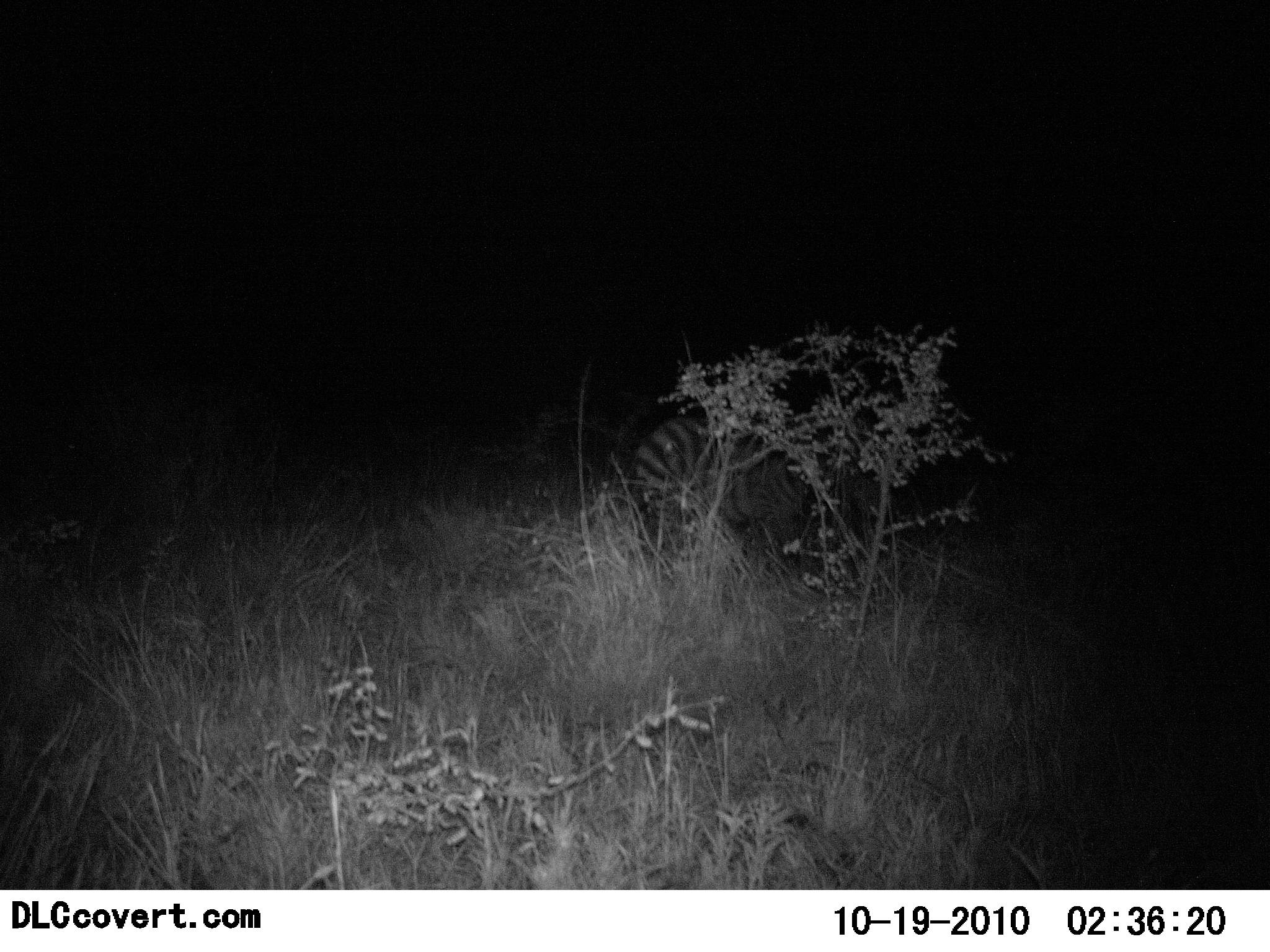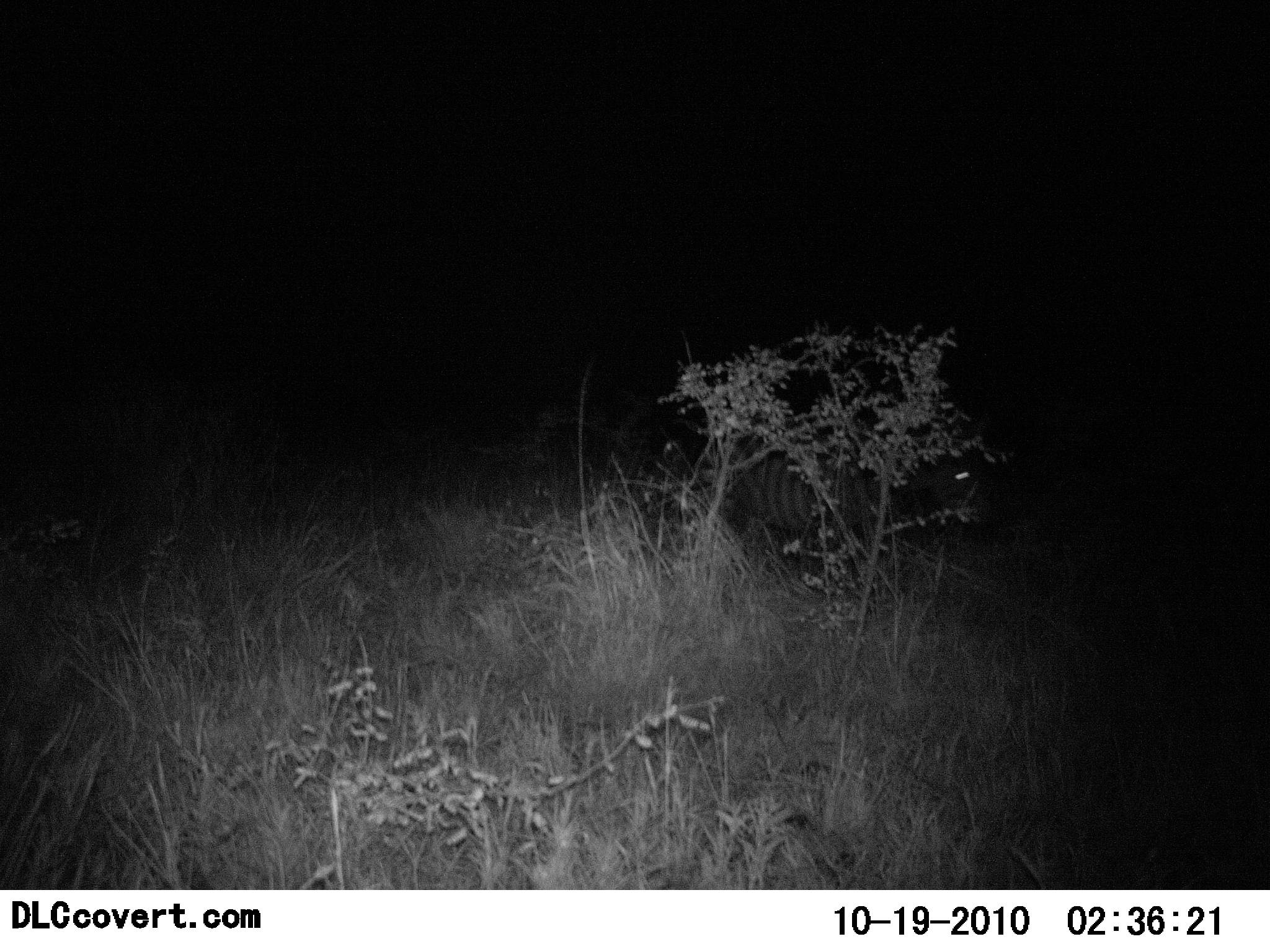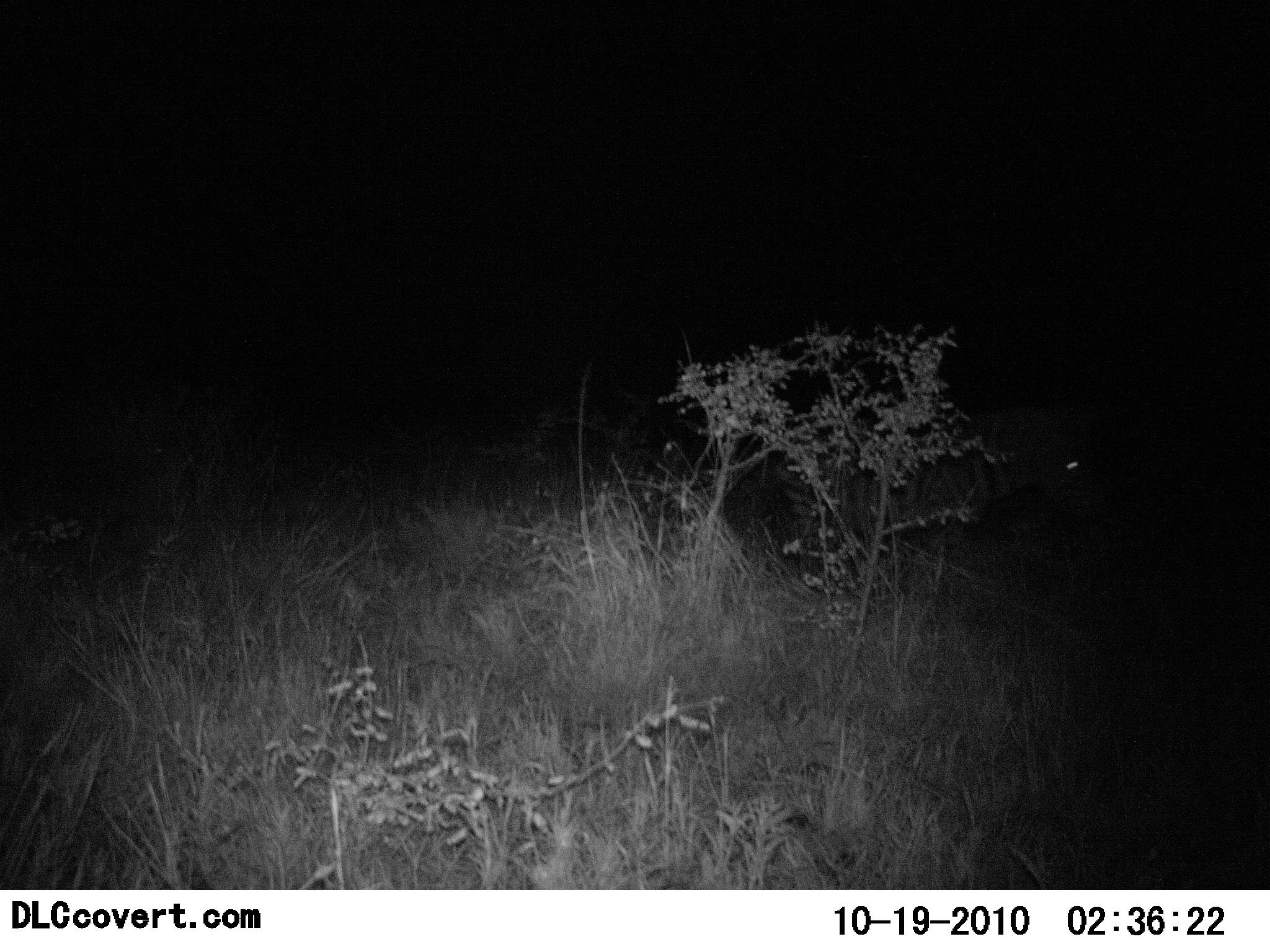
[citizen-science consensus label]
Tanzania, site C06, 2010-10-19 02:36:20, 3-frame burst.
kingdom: Animalia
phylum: Chordata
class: Mammalia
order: Perissodactyla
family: Equidae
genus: Equus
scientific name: Equus quagga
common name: plains zebra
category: zebra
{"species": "zebra (plains zebra) (Equus quagga)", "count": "1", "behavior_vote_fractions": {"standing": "0%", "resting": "6%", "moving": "94%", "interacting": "0%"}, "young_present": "0%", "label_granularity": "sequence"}